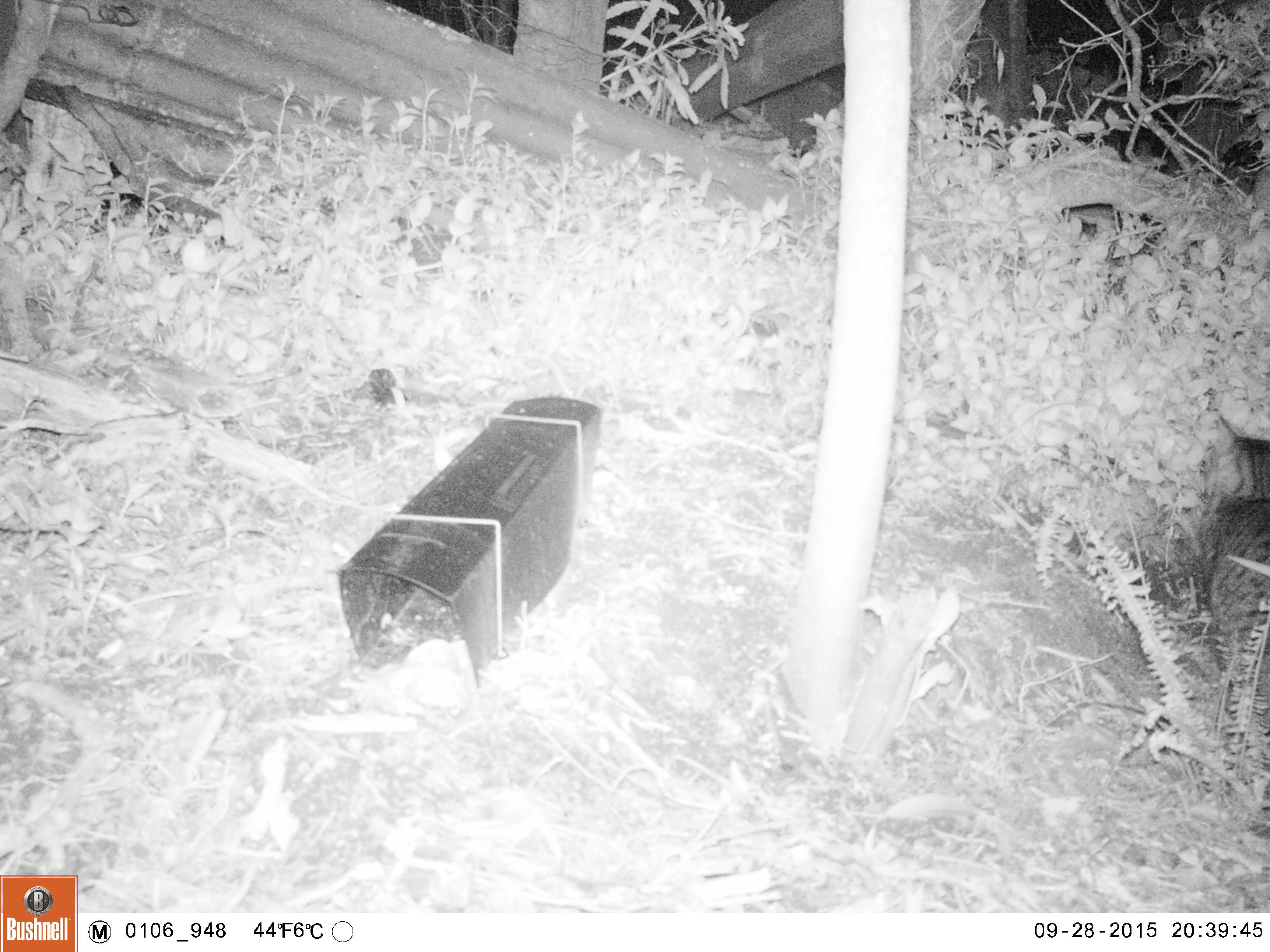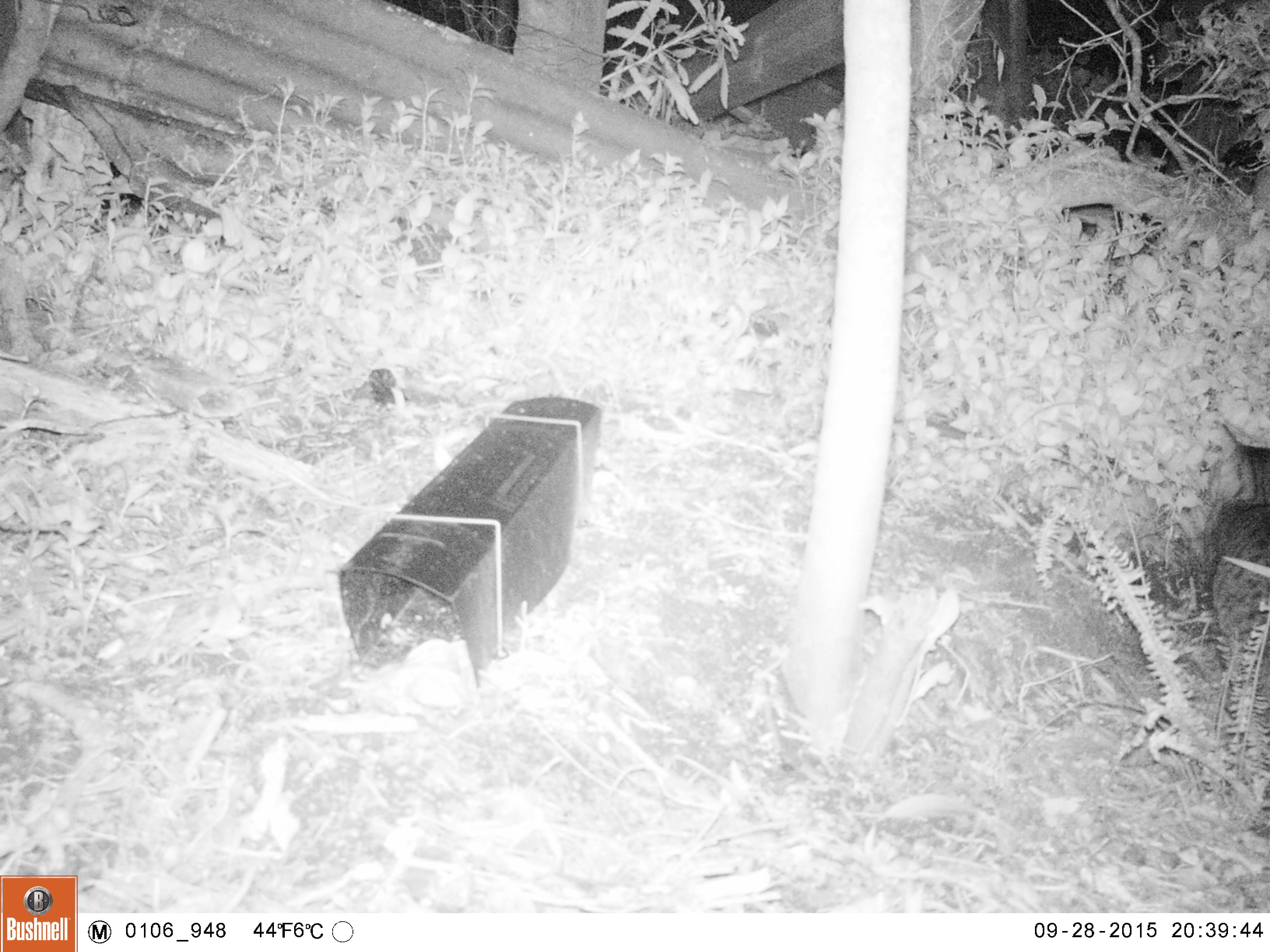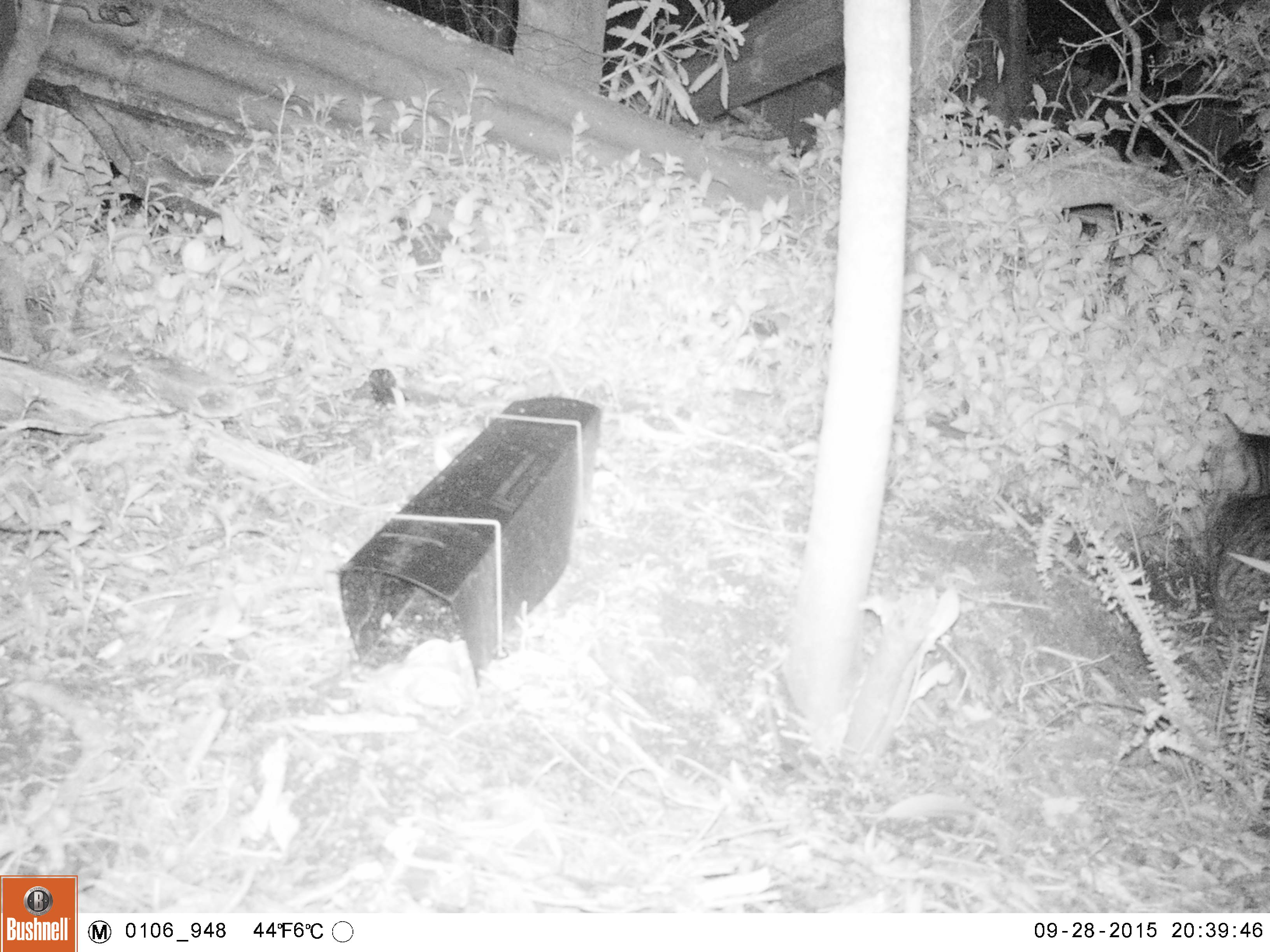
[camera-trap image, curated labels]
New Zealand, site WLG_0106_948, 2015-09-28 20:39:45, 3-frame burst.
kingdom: Animalia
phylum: Chordata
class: Mammalia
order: Carnivora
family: Felidae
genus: Felis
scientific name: Felis catus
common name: domestic cat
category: cat